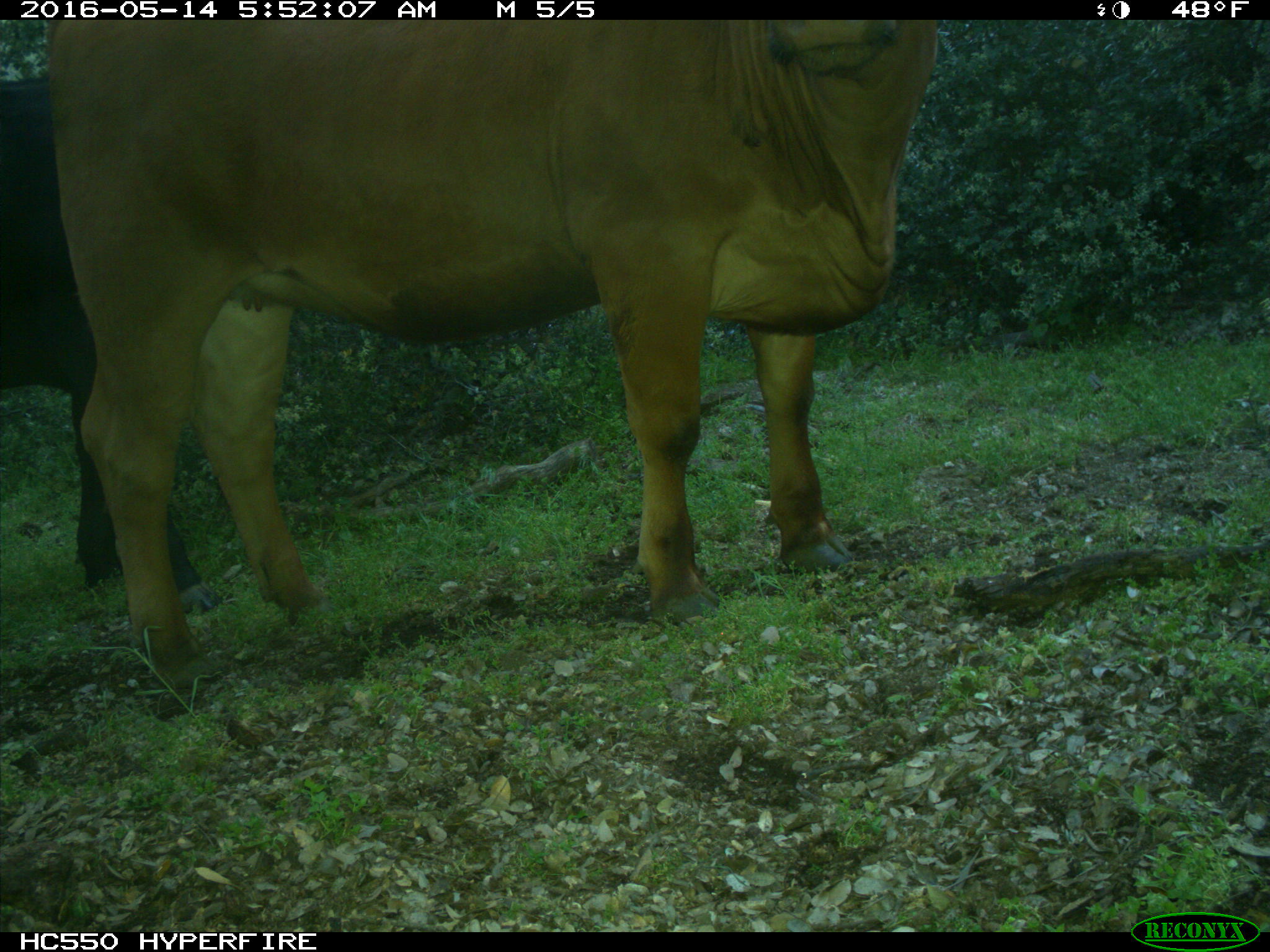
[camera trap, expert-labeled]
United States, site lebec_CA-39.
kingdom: Animalia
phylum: Chordata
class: Mammalia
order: Artiodactyla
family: Bovidae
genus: Bos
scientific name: Bos taurus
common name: domestic cow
Bos taurus (domestic cow).